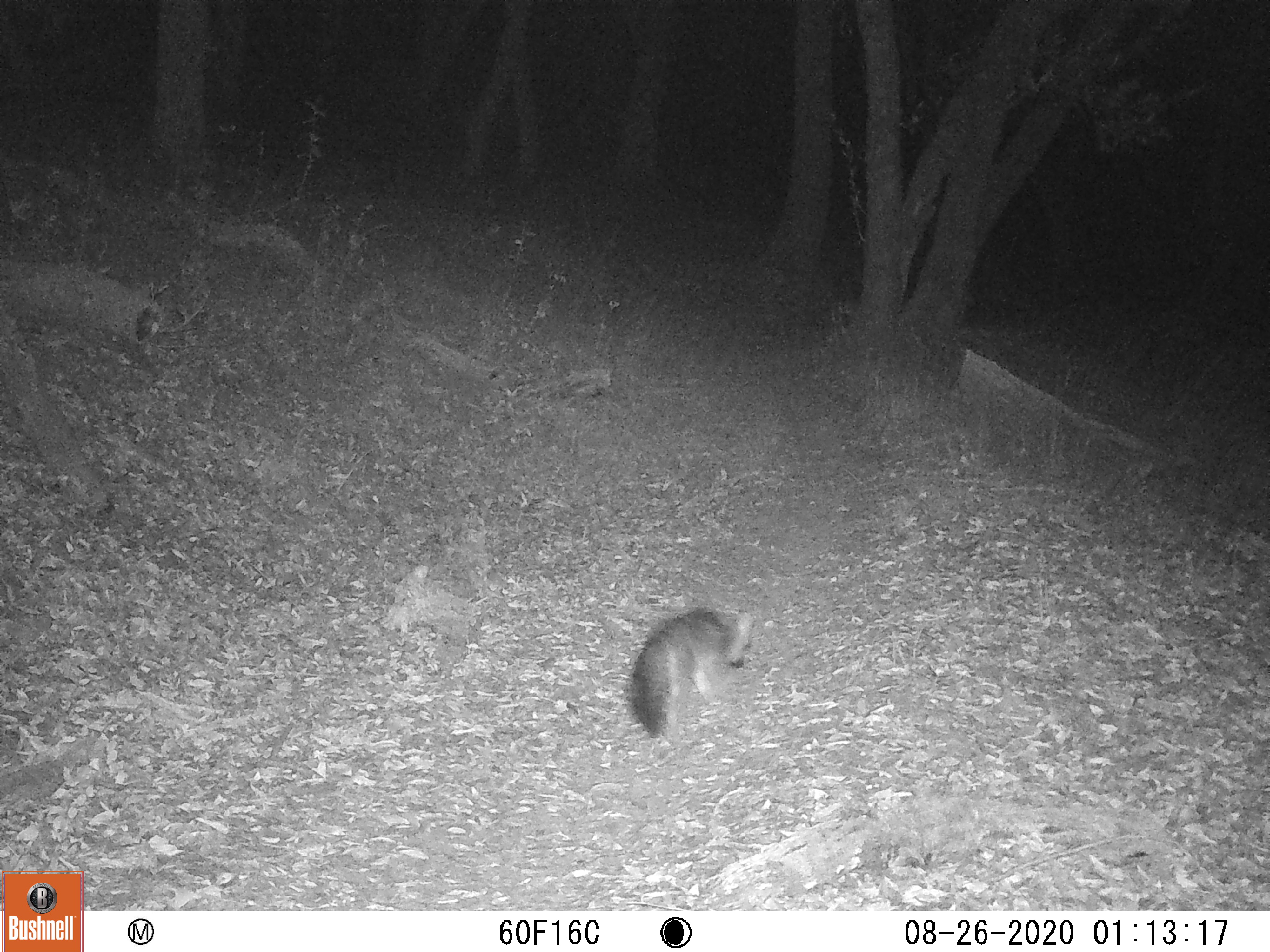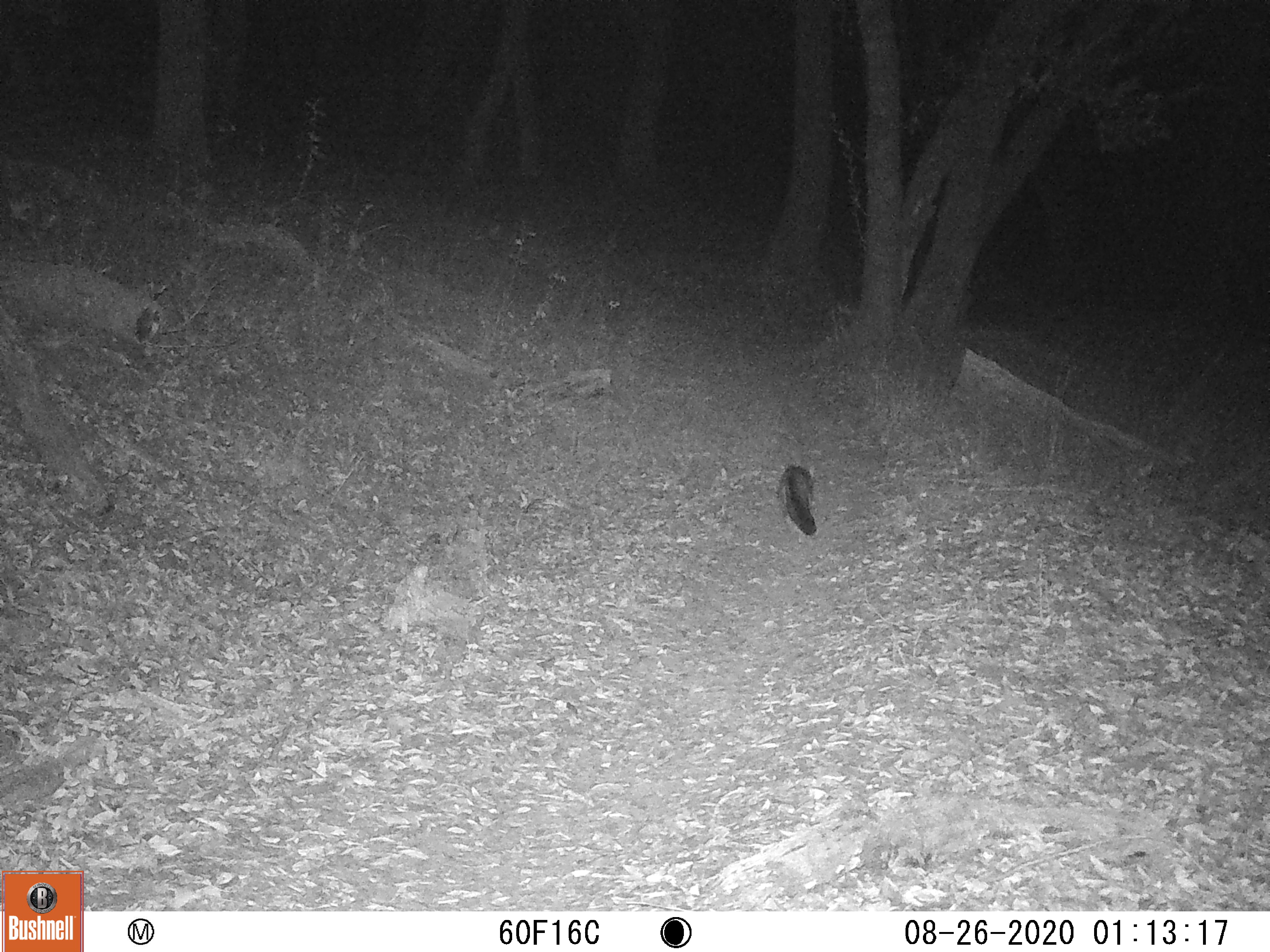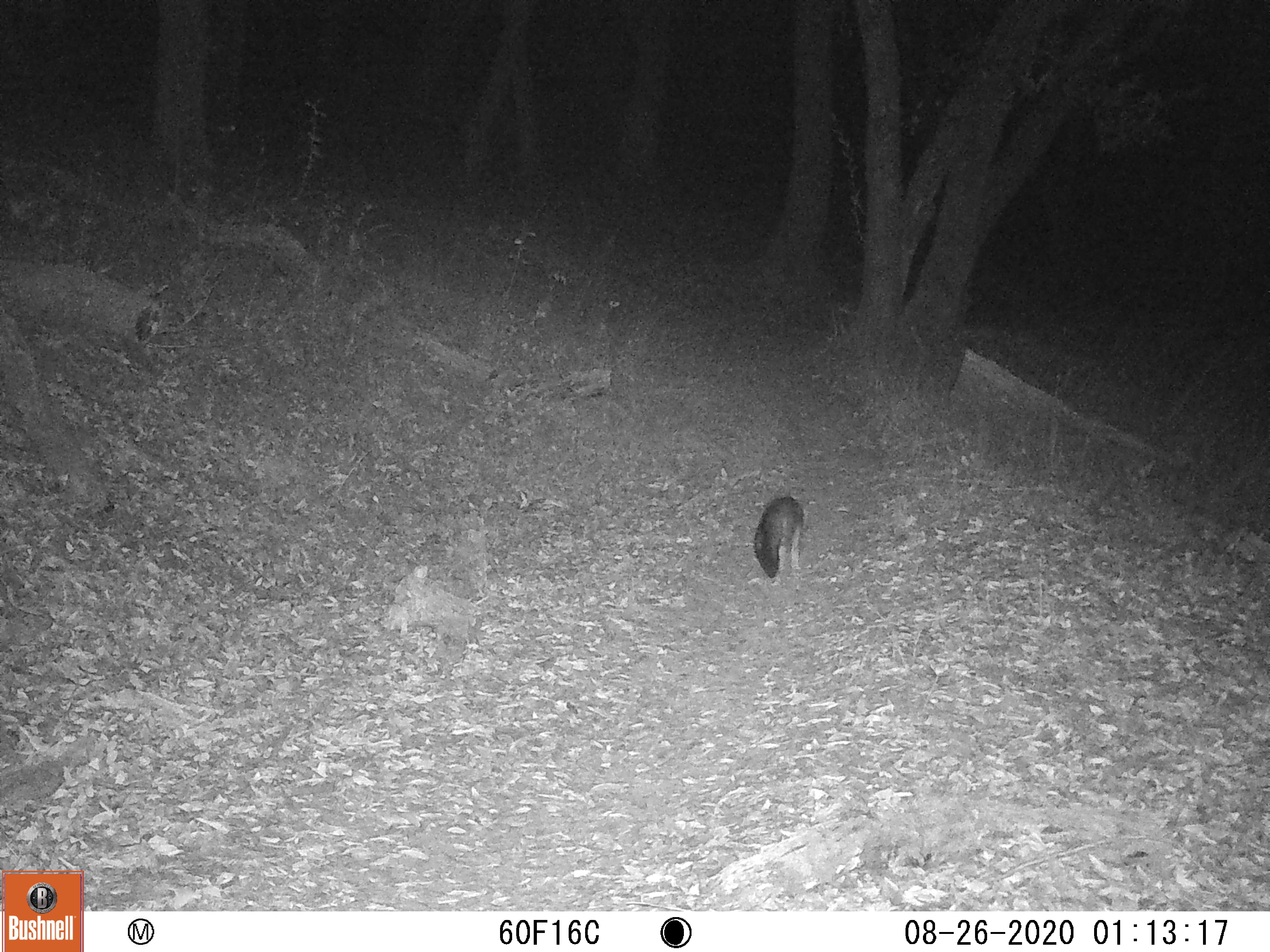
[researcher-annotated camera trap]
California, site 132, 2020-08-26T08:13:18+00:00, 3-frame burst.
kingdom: Animalia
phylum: Chordata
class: Mammalia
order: Carnivora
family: Canidae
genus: Urocyon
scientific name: Urocyon cinereoargenteus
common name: gray fox